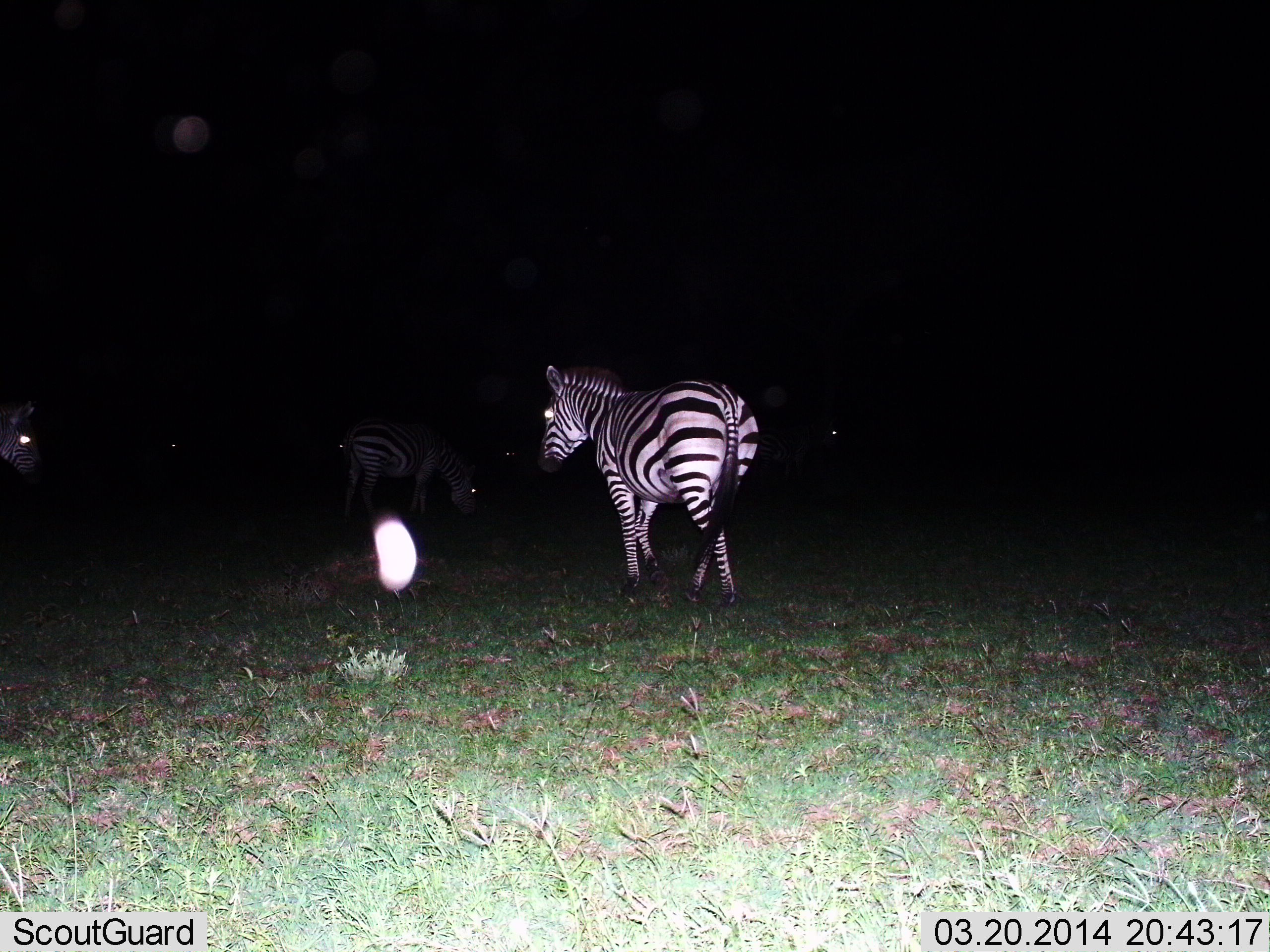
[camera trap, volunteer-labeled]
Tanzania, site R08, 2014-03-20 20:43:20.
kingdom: Animalia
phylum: Chordata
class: Mammalia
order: Perissodactyla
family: Equidae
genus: Equus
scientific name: Equus quagga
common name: plains zebra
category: zebra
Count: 3.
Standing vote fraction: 40%.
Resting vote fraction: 0%.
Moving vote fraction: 60%.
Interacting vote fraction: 0%.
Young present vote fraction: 0%.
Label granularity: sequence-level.